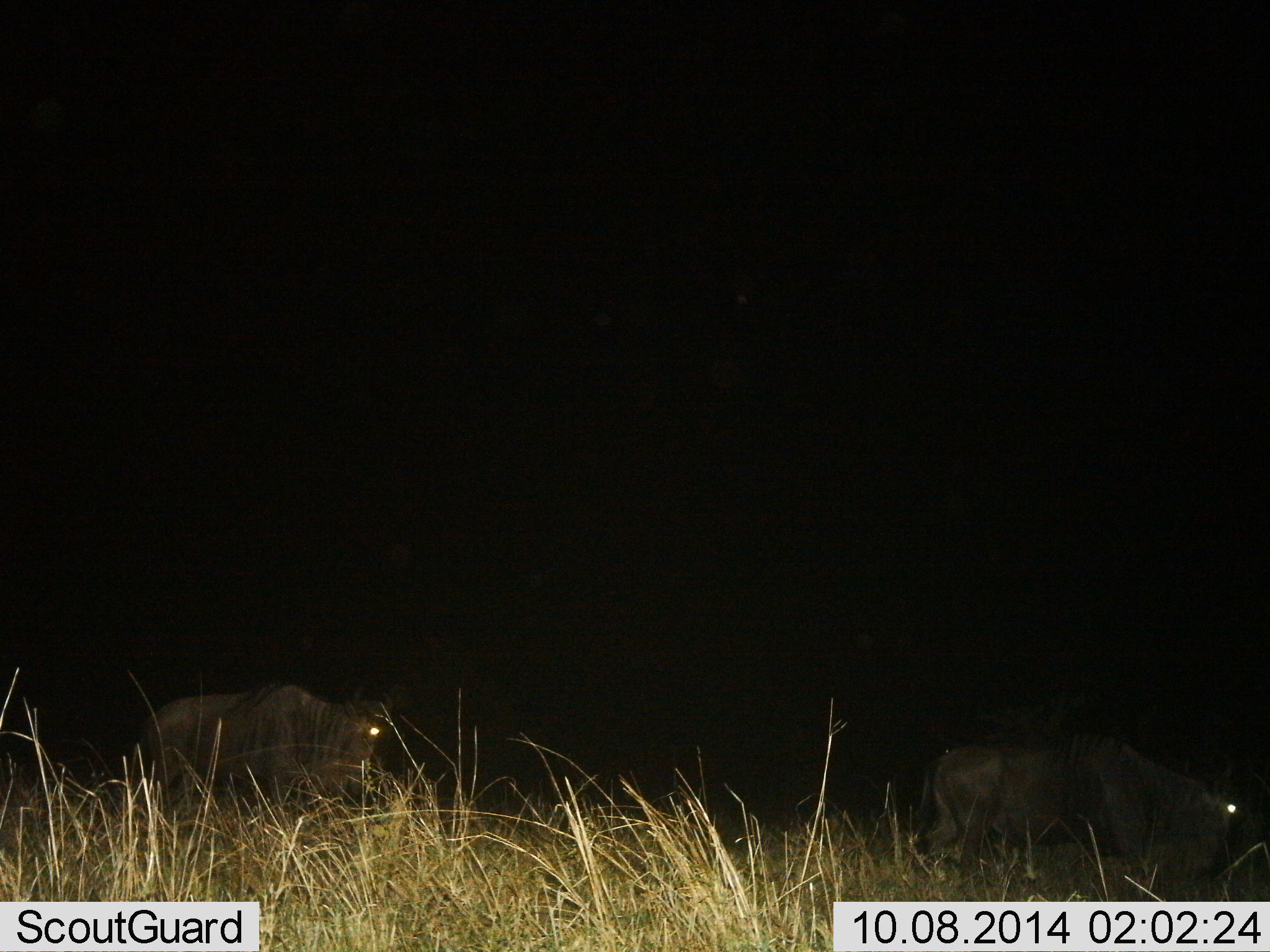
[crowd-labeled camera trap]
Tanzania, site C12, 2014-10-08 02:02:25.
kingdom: Animalia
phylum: Chordata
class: Mammalia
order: Artiodactyla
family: Bovidae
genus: Connochaetes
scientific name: Connochaetes taurinus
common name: blue wildebeest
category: wildebeest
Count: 2.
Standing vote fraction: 20%.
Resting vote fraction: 0%.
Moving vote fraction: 90%.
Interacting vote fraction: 0%.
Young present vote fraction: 0%.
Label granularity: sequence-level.